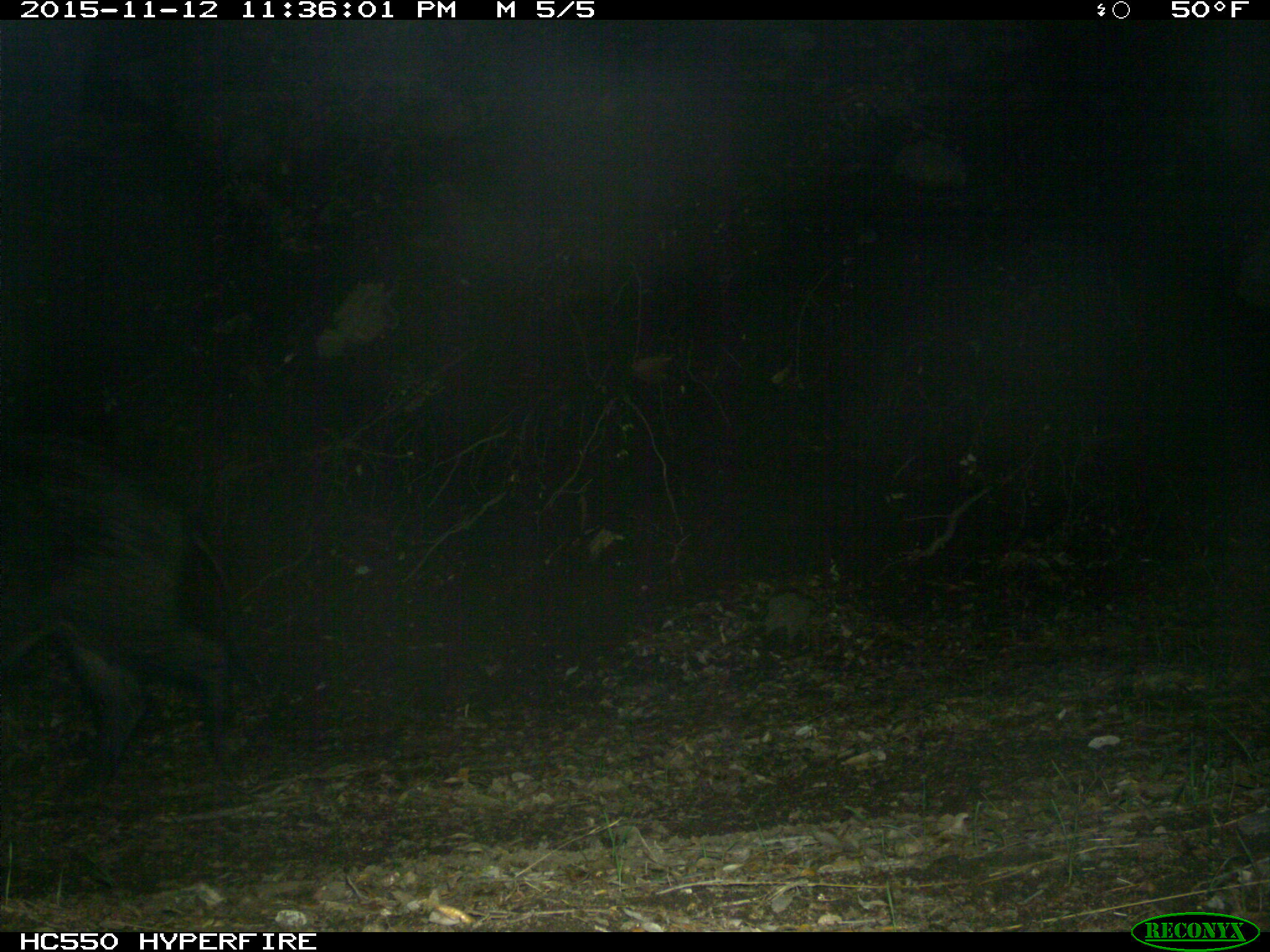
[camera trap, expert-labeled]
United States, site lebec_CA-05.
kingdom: Animalia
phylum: Chordata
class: Mammalia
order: Artiodactyla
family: Suidae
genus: Sus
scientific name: Sus scrofa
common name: wild boar